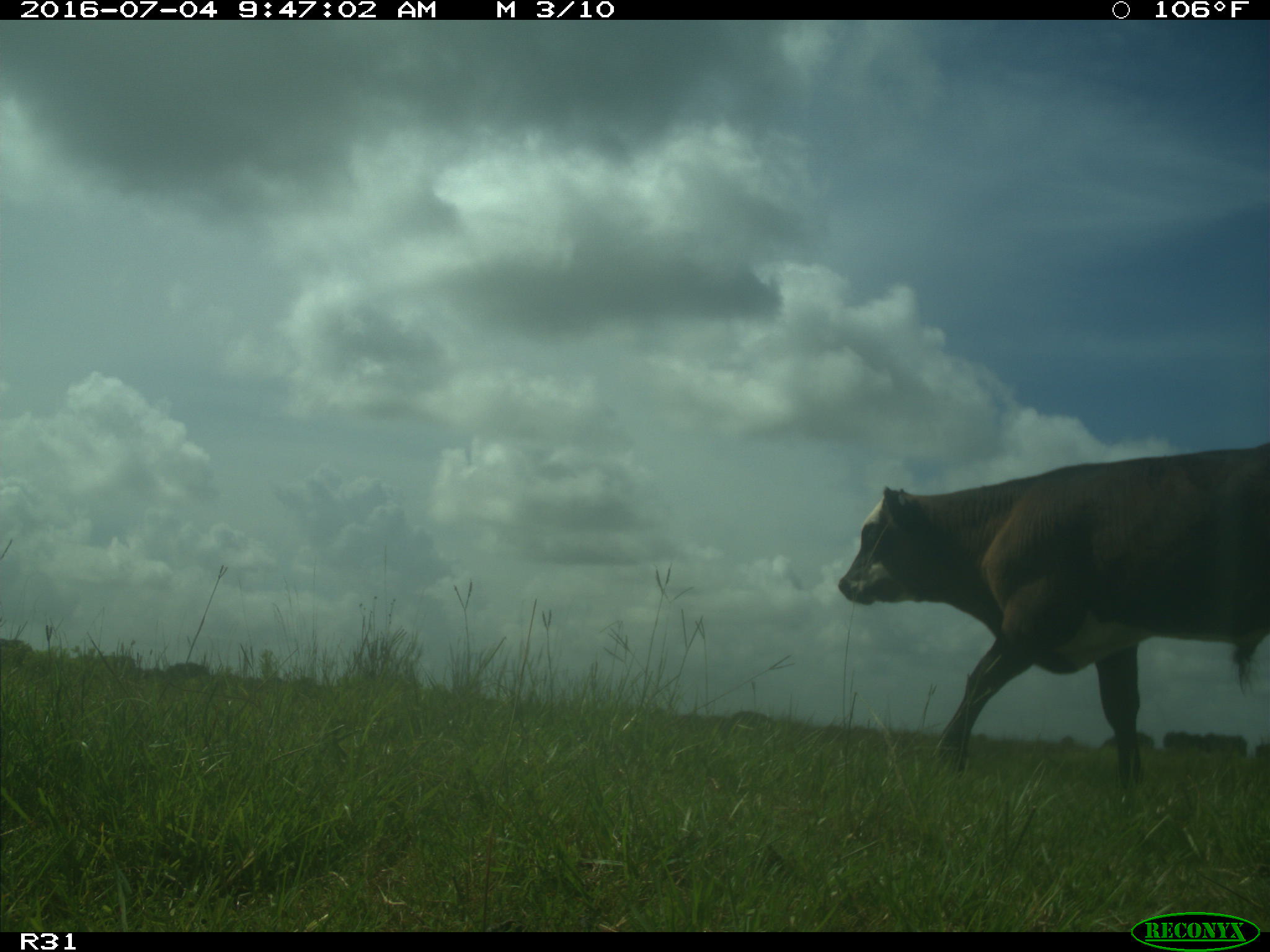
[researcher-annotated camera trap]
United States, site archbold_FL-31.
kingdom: Animalia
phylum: Chordata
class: Mammalia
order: Artiodactyla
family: Bovidae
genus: Bos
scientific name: Bos taurus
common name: domestic cow